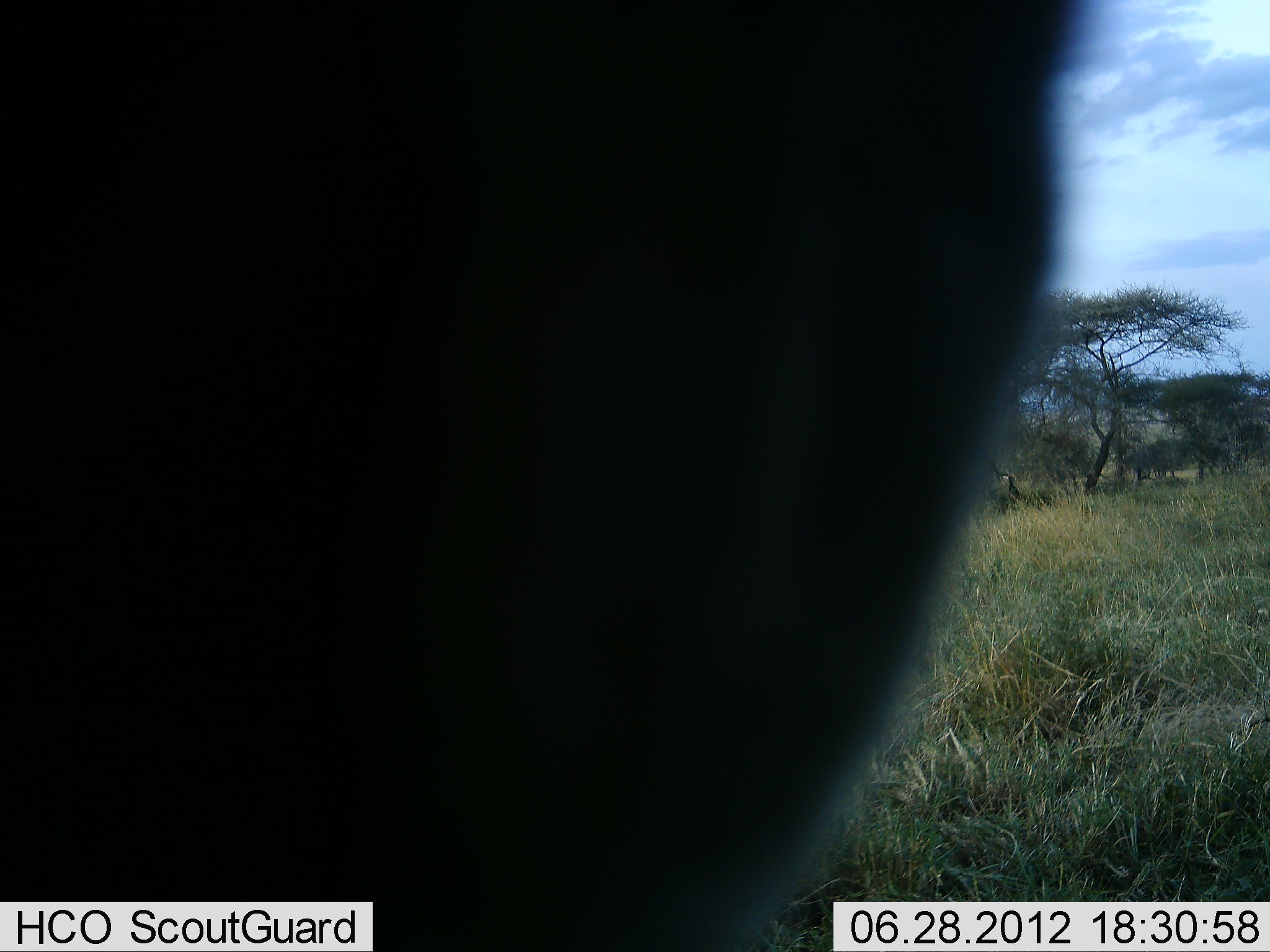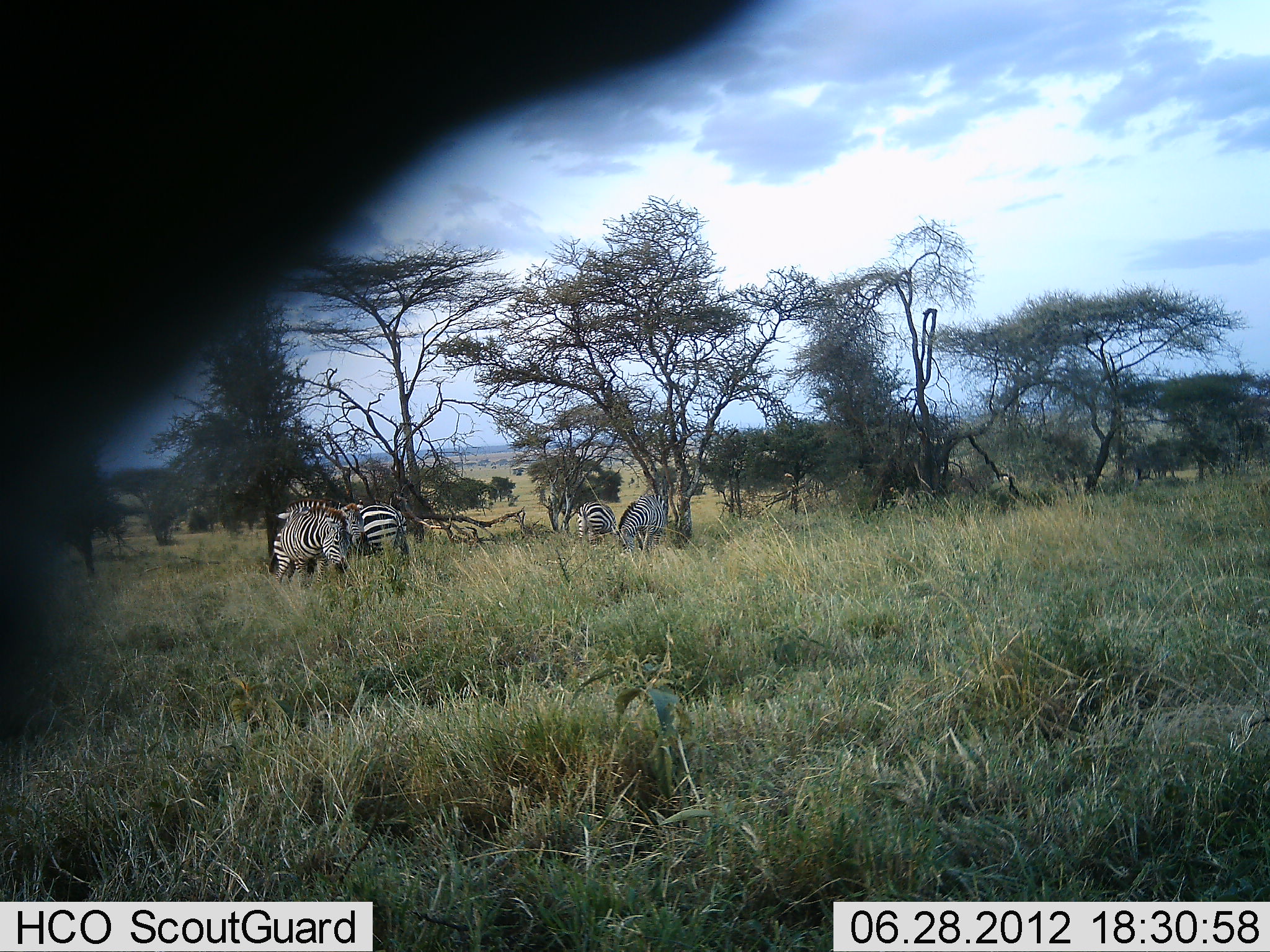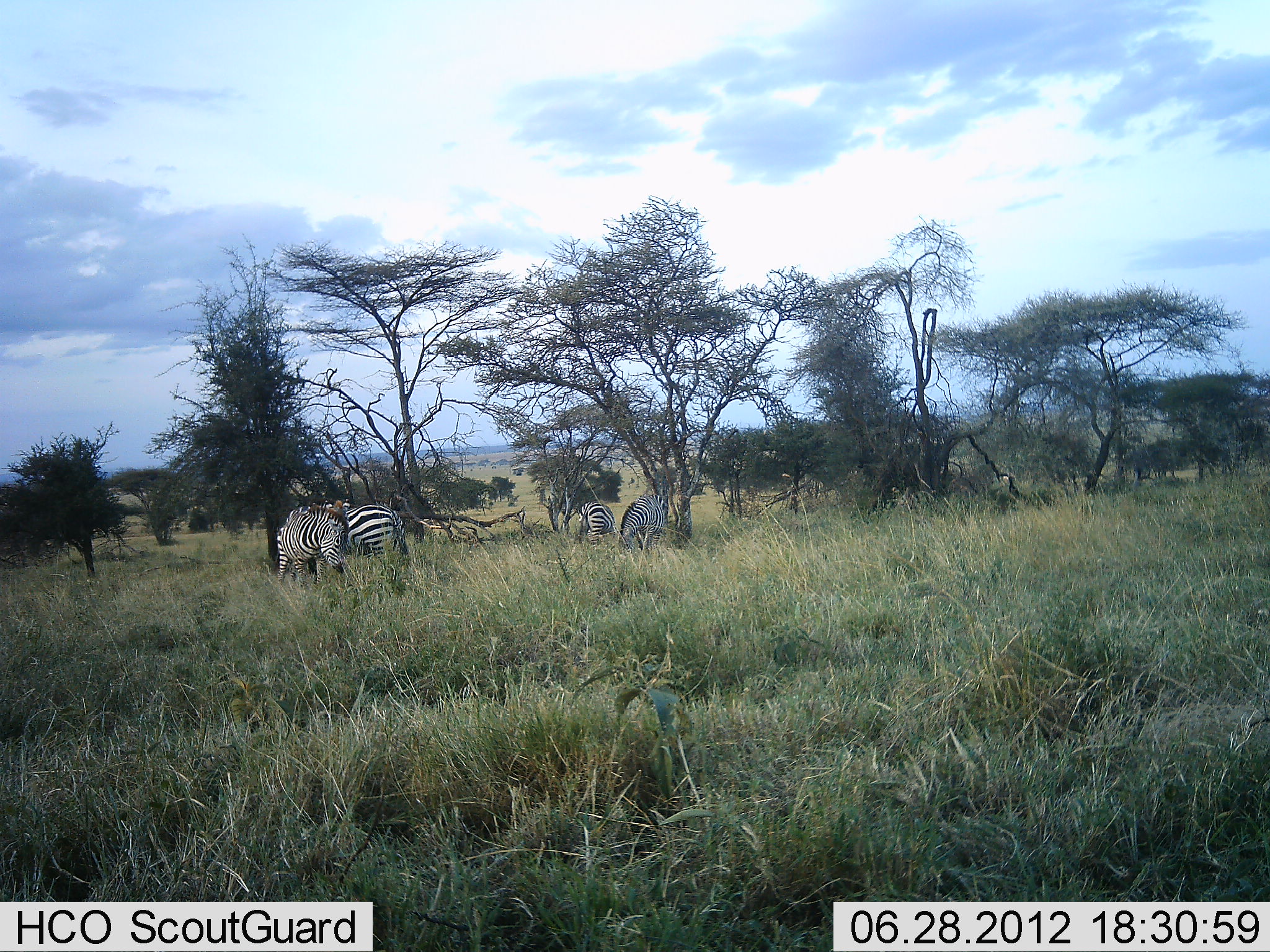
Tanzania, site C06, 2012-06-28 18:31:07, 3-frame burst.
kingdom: Animalia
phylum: Chordata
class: Mammalia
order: Perissodactyla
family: Equidae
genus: Equus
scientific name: Equus quagga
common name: plains zebra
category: zebra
Zebra (plains zebra) (Equus quagga), count 5. Behavior (volunteer vote fractions): standing 80%, resting 20%, moving 30%, interacting 10%. Young present (vote fraction): 0%. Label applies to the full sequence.